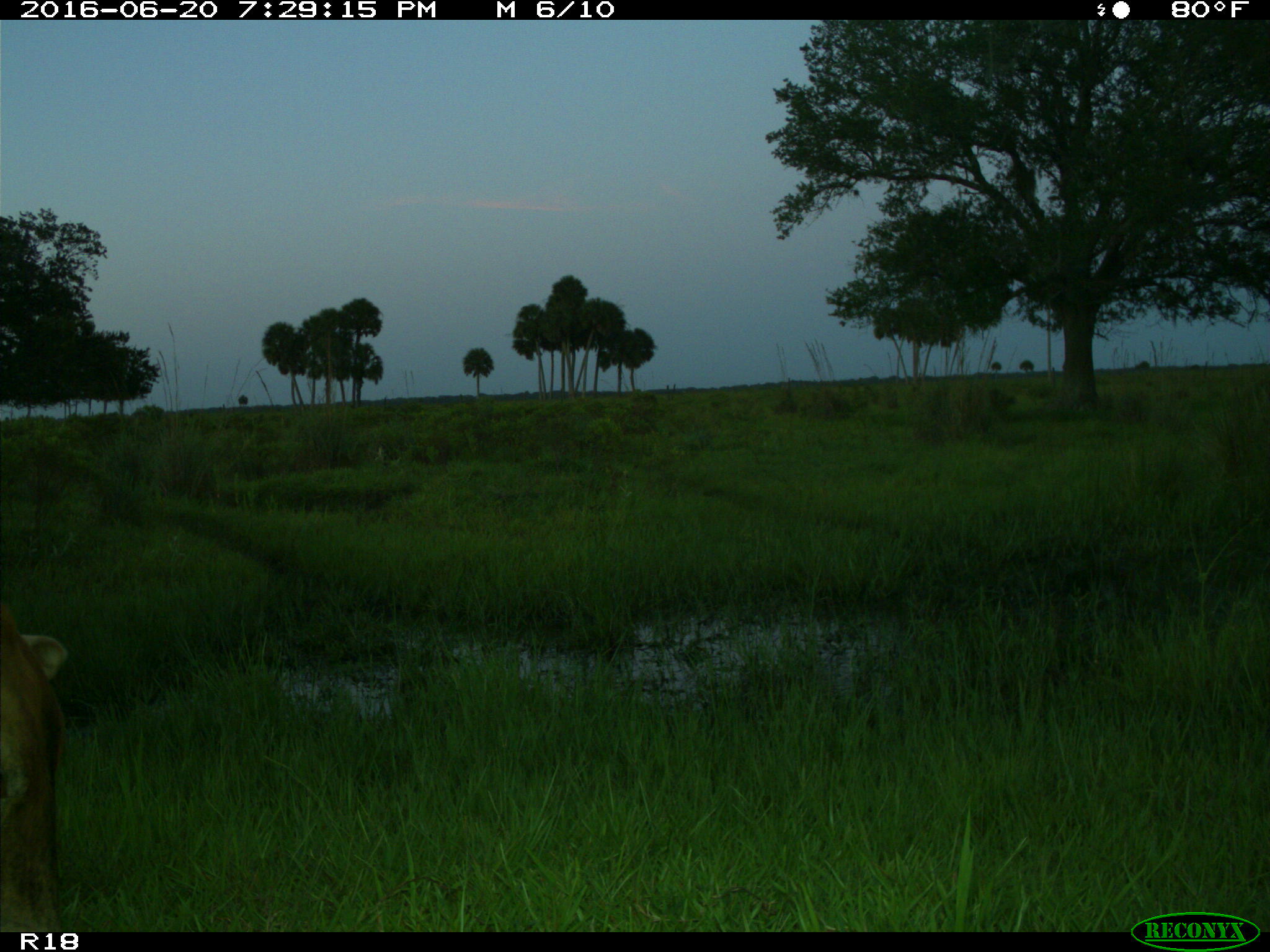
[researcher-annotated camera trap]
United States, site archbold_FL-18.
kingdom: Animalia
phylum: Chordata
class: Mammalia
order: Artiodactyla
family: Bovidae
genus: Bos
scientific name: Bos taurus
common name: domestic cow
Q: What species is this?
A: Bos taurus (domestic cow).